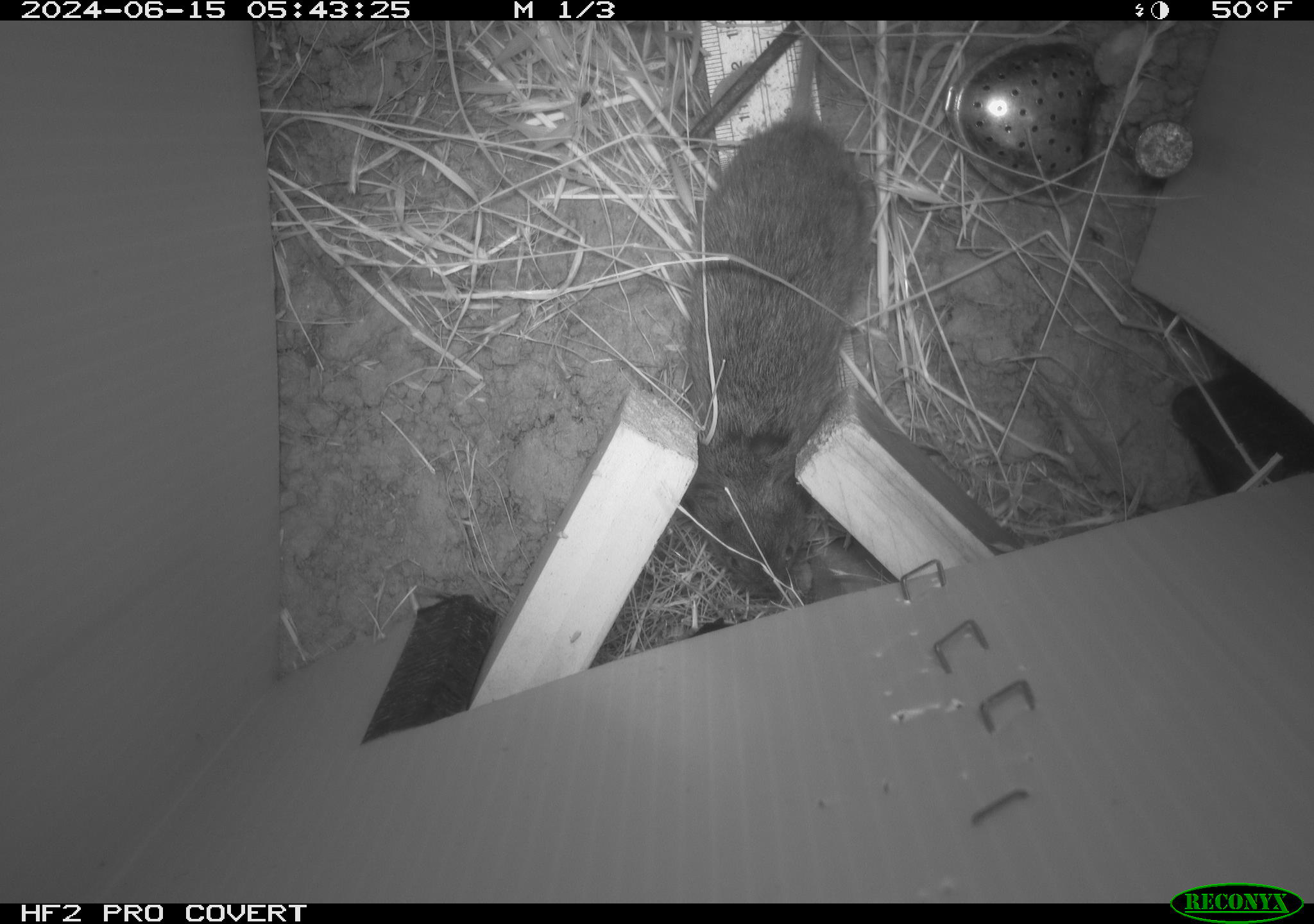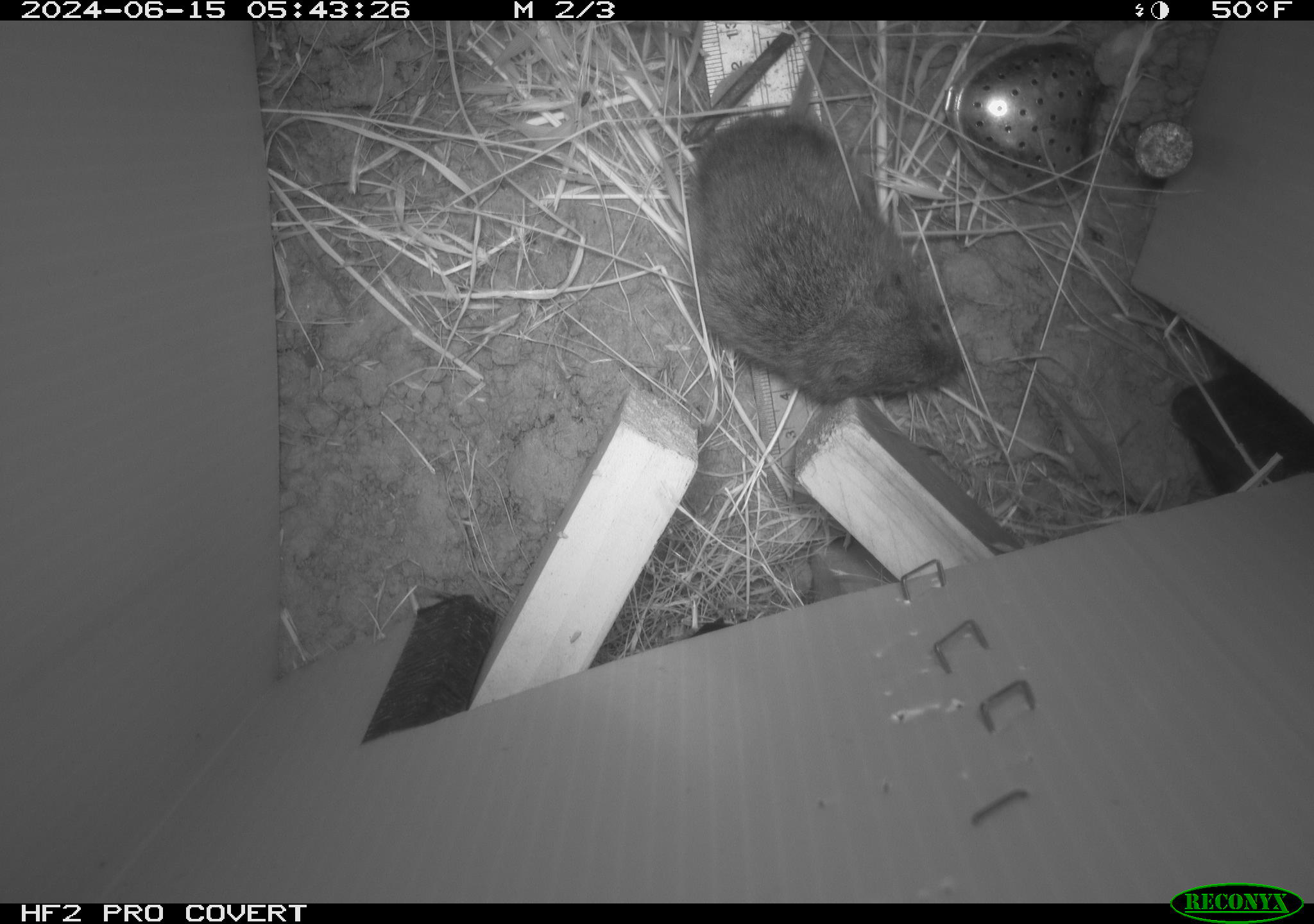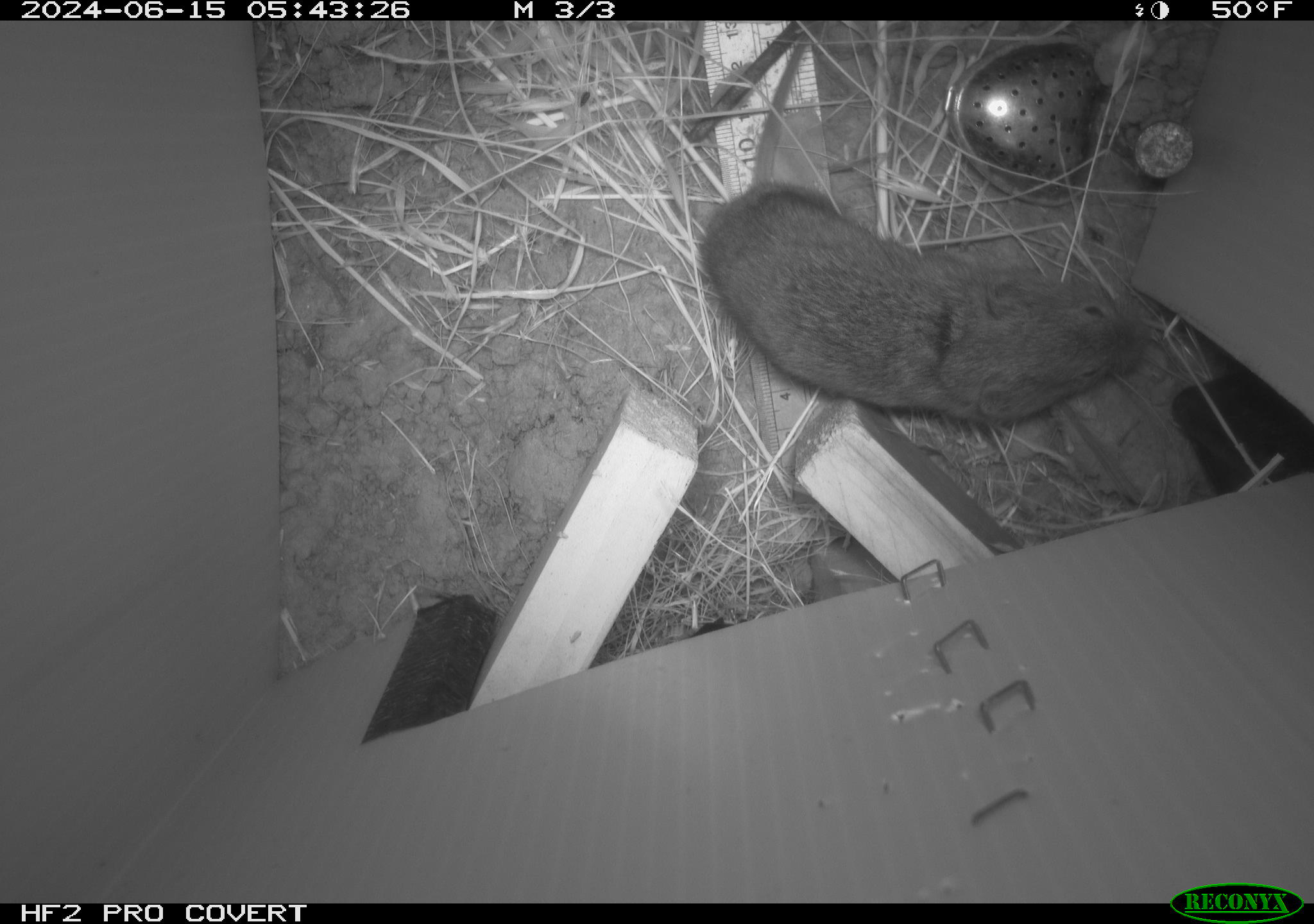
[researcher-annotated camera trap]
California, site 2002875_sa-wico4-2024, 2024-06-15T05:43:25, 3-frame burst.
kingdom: Animalia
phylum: Chordata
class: Mammalia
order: Rodentia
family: Cricetidae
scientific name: Arvicolinae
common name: voles, lemmings, and muskrats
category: arvicolinae subfamily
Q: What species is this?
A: Arvicolinae subfamily (voles, lemmings, and muskrats) (Arvicolinae).